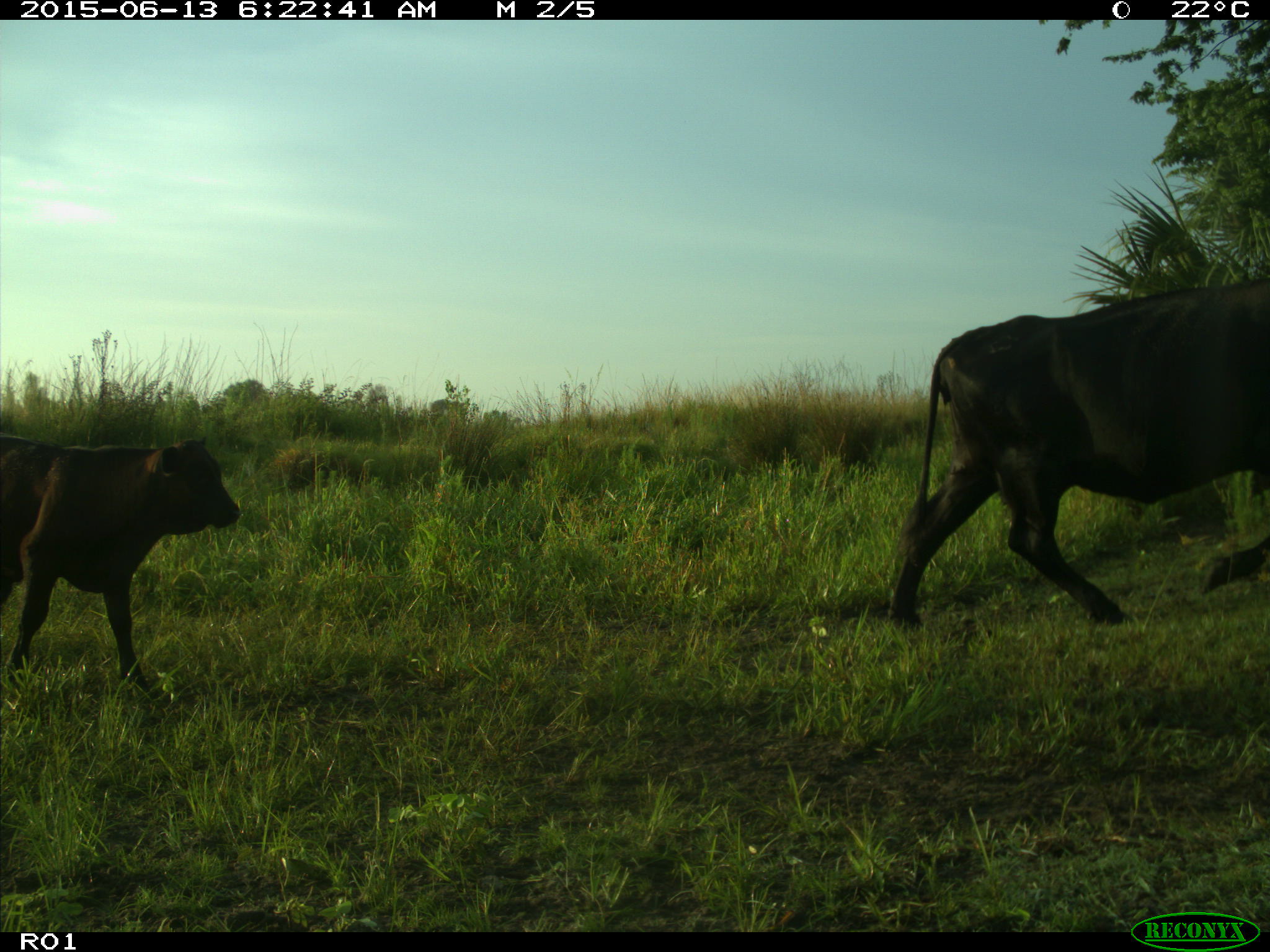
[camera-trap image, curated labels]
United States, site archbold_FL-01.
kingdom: Animalia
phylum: Chordata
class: Mammalia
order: Artiodactyla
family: Bovidae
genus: Bos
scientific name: Bos taurus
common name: domestic cow